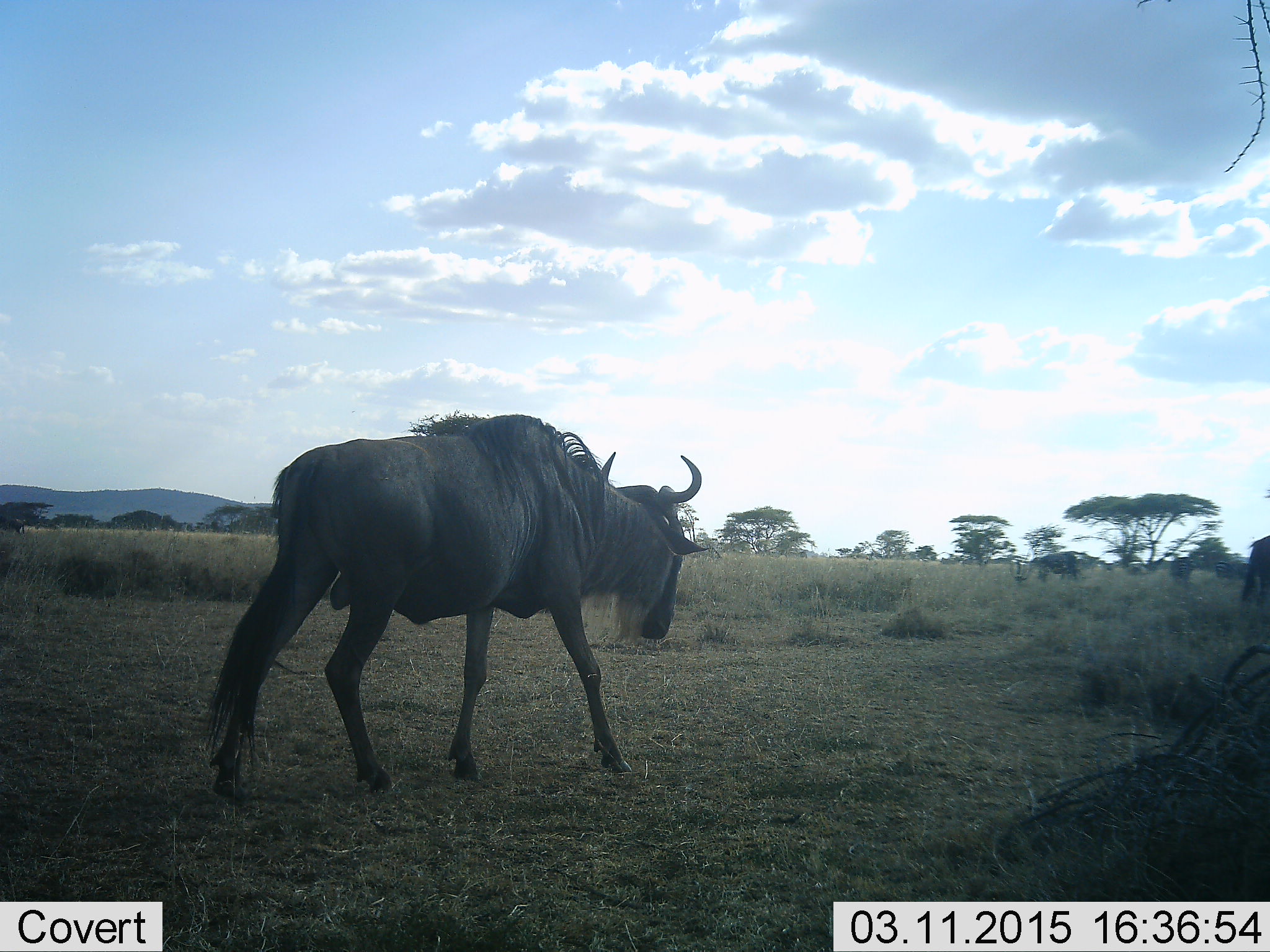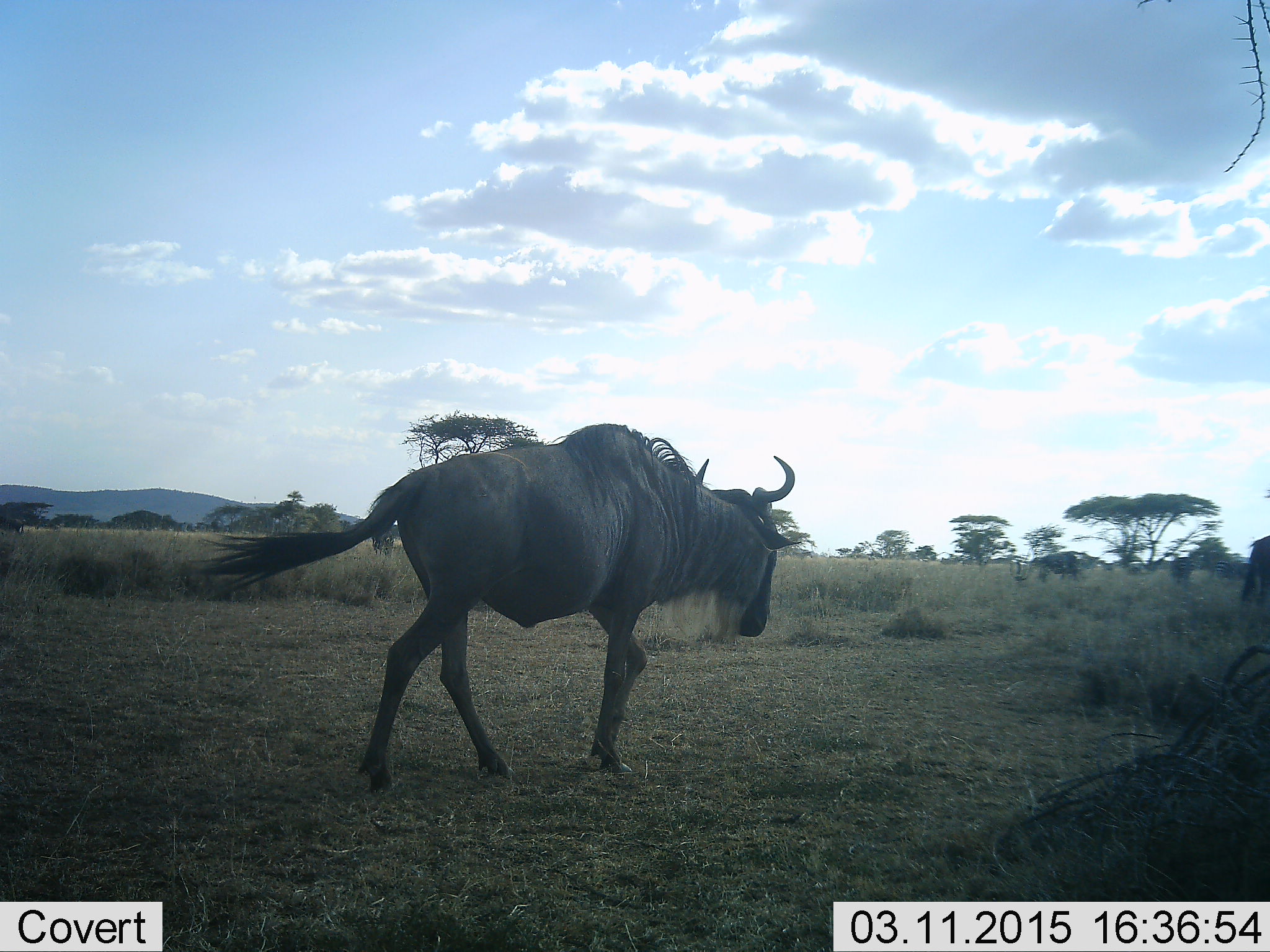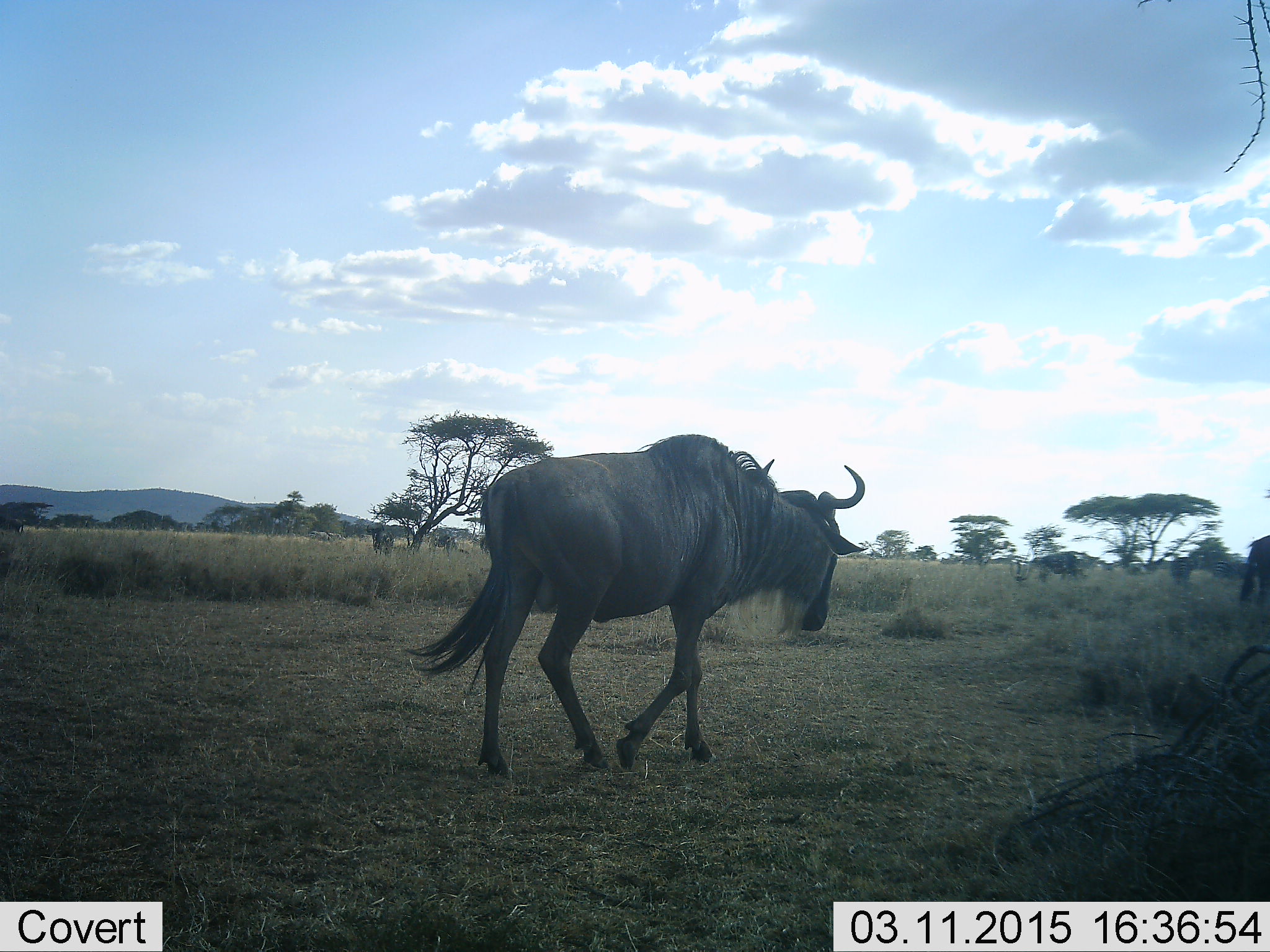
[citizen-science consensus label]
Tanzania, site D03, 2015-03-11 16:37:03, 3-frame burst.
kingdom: Animalia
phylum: Chordata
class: Mammalia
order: Artiodactyla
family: Bovidae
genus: Connochaetes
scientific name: Connochaetes taurinus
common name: blue wildebeest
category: wildebeest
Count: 1.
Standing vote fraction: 27%.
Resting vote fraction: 0%.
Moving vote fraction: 100%.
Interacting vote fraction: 0%.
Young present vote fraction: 0%.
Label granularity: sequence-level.